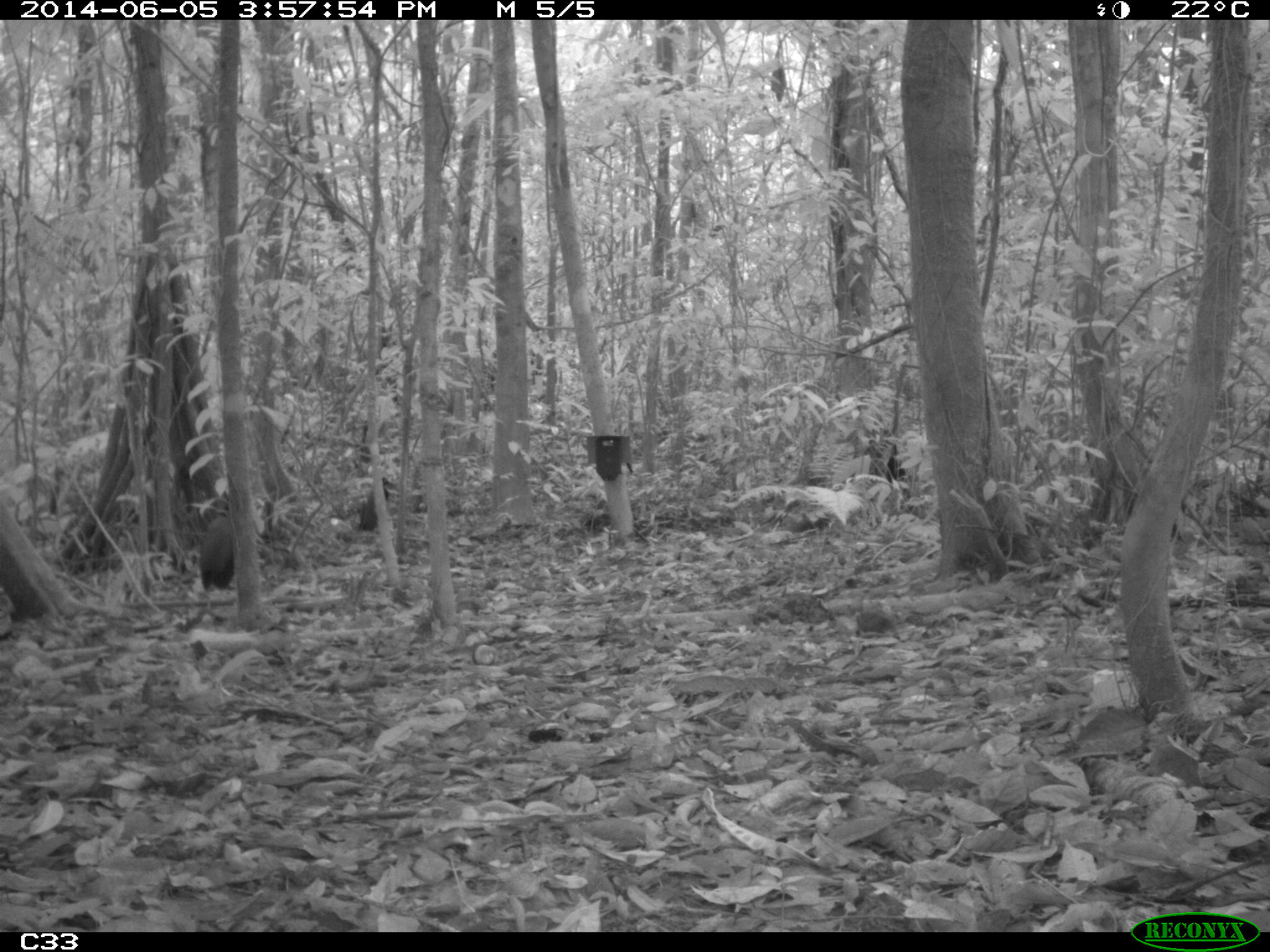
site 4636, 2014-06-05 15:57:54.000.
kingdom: Animalia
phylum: Chordata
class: Aves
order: Gruiformes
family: Psophiidae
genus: Psophia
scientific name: Psophia crepitans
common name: gray-winged trumpeter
Psophia crepitans (gray-winged trumpeter), count 6, age adult.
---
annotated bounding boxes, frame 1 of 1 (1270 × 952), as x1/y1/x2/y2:
psophia crepitans: 199/513/234/610; 358/474/391/529